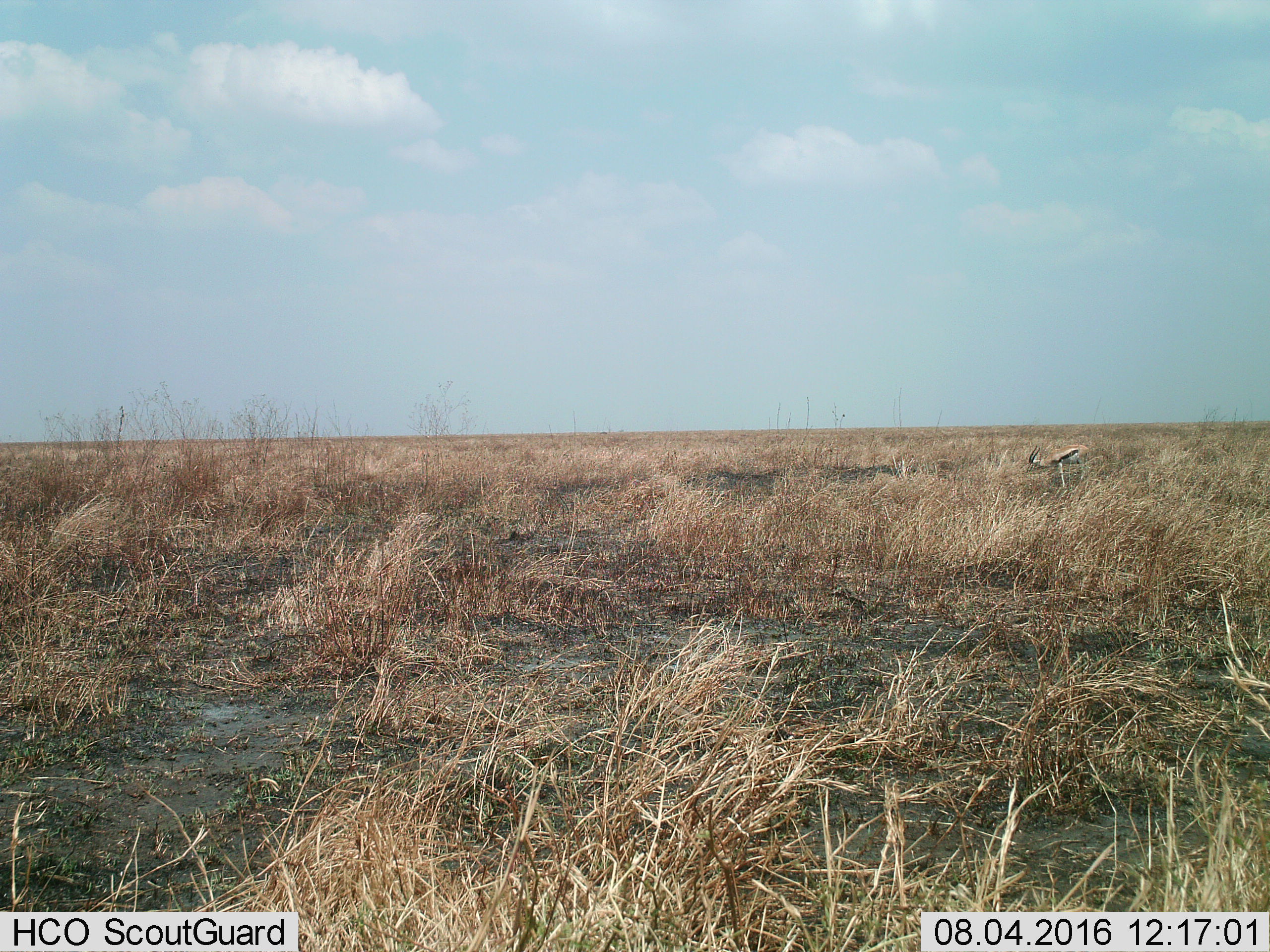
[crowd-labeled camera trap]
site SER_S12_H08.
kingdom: Animalia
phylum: Chordata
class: Mammalia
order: Artiodactyla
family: Bovidae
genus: Eudorcas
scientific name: Eudorcas thomsonii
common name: thomson's gazelle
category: gazellethomsons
Gazellethomsons (thomson's gazelle) (Eudorcas thomsonii), count 1. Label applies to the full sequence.